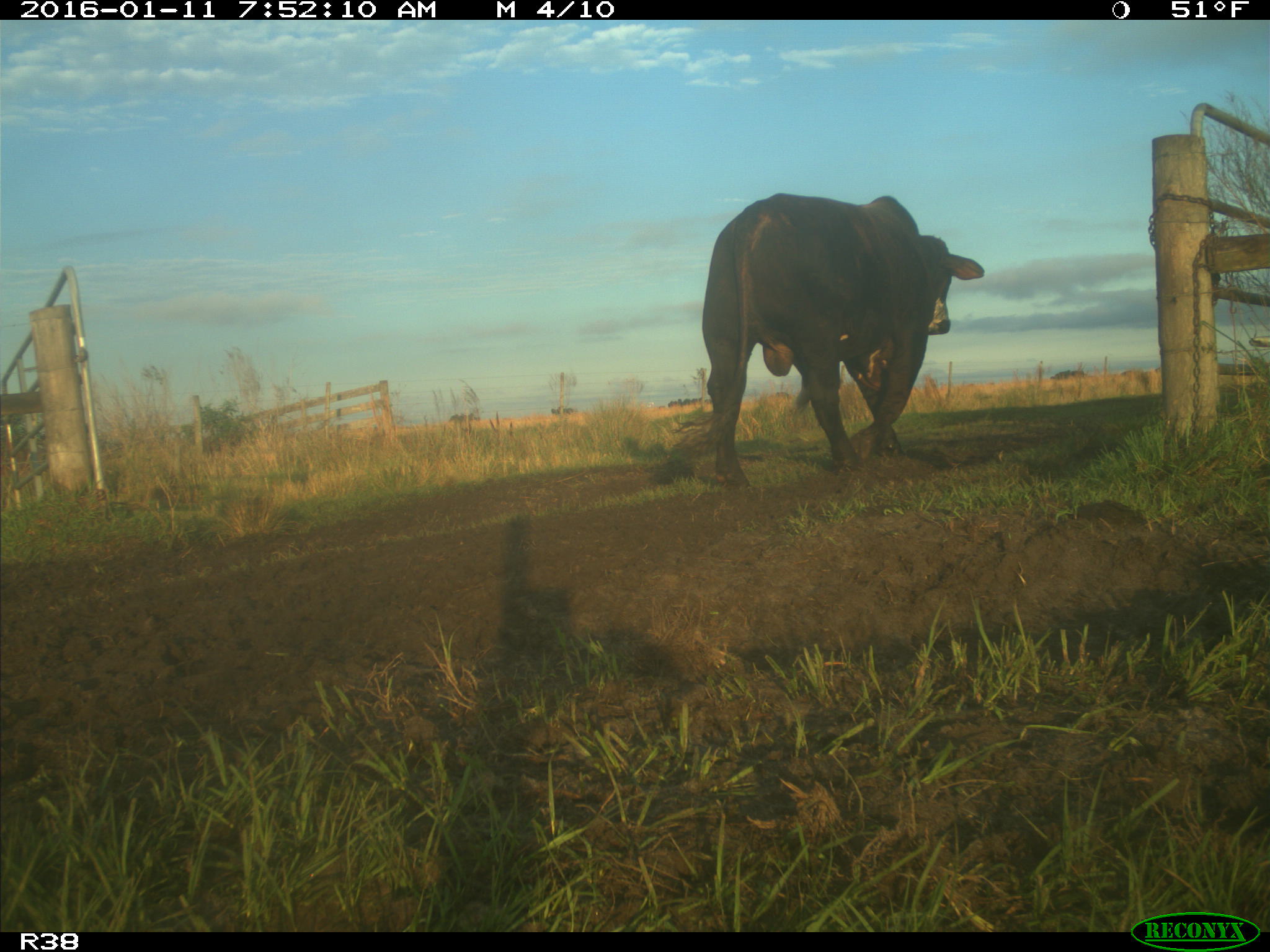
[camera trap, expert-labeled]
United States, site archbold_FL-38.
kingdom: Animalia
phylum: Chordata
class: Mammalia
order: Artiodactyla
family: Bovidae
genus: Bos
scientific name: Bos taurus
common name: domestic cow